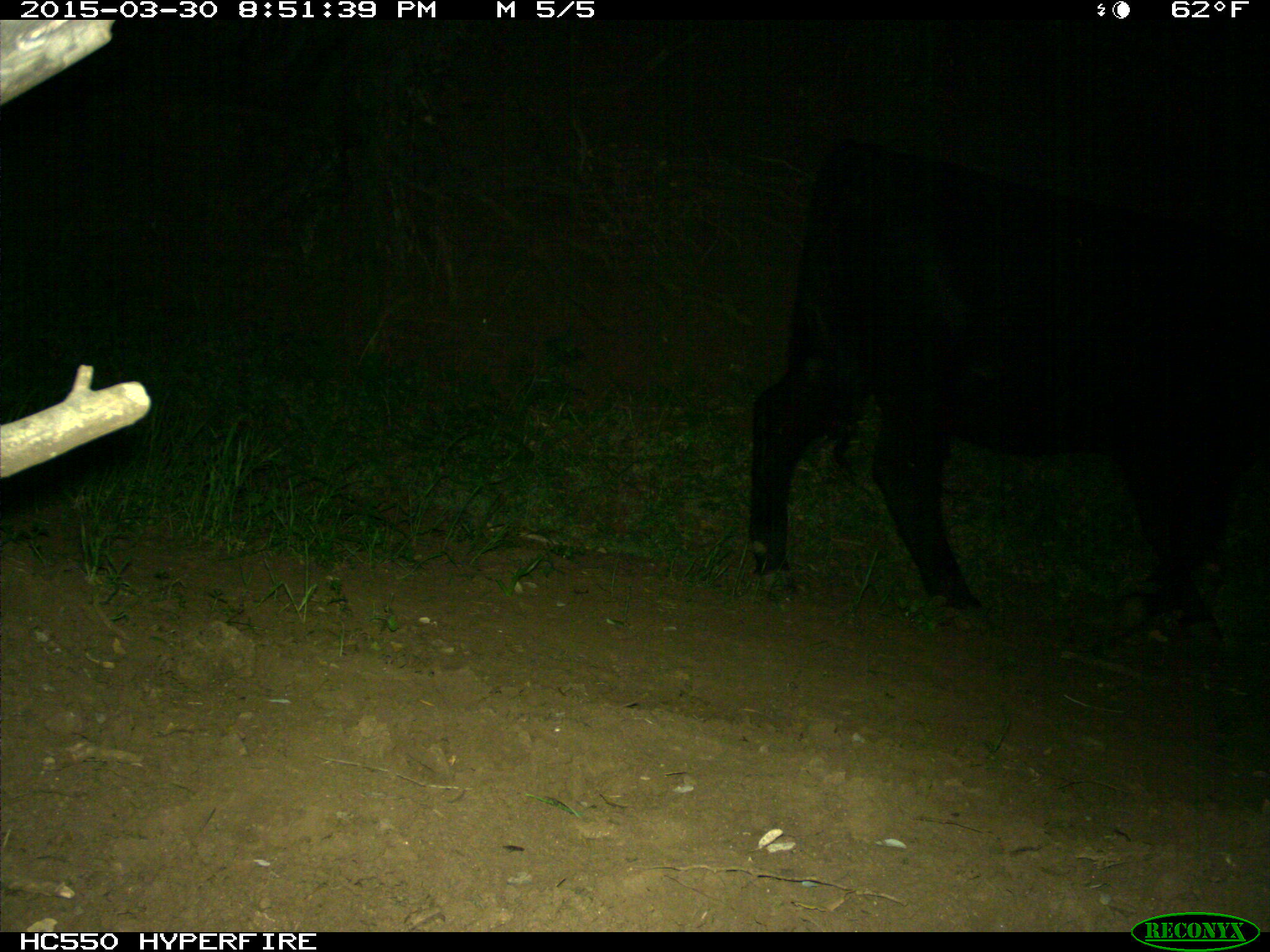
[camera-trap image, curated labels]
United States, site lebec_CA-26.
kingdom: Animalia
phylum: Chordata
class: Mammalia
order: Artiodactyla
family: Bovidae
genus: Bos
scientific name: Bos taurus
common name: domestic cow